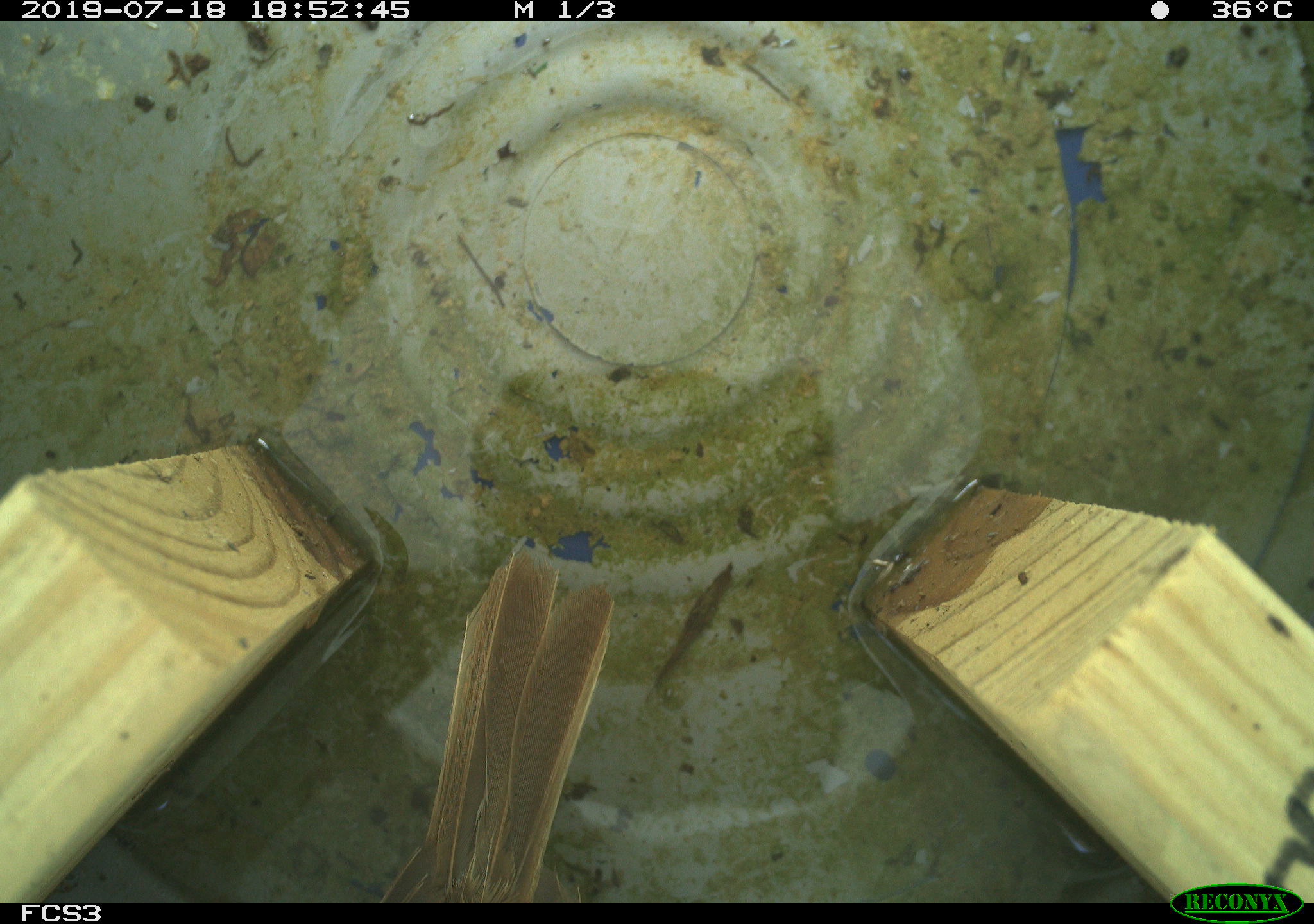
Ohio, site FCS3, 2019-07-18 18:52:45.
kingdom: Animalia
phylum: Chordata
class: Aves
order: Passeriformes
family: Passerellidae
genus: Melospiza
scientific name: Melospiza melodia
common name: song sparrow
Song sparrow (Melospiza melodia).